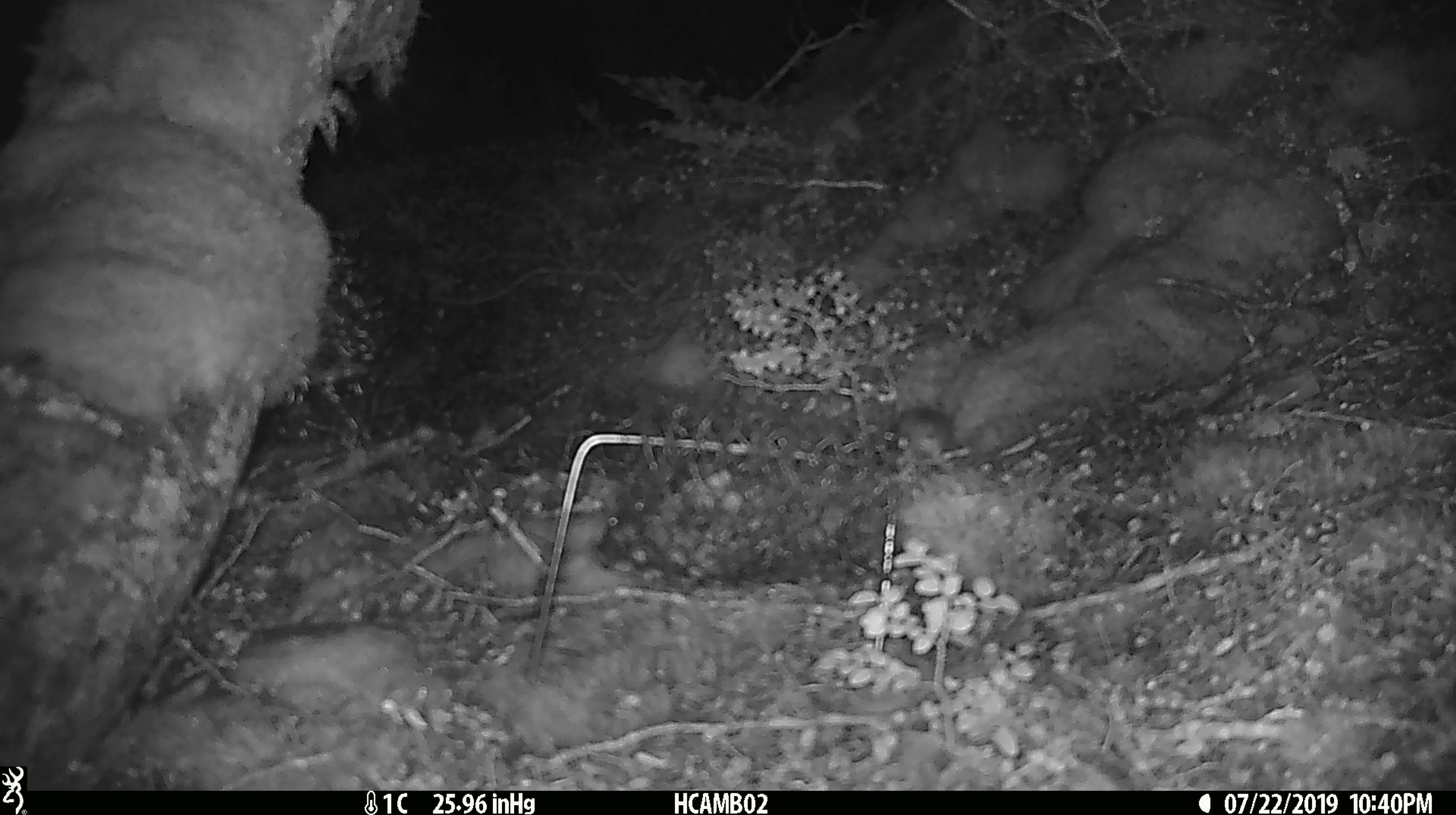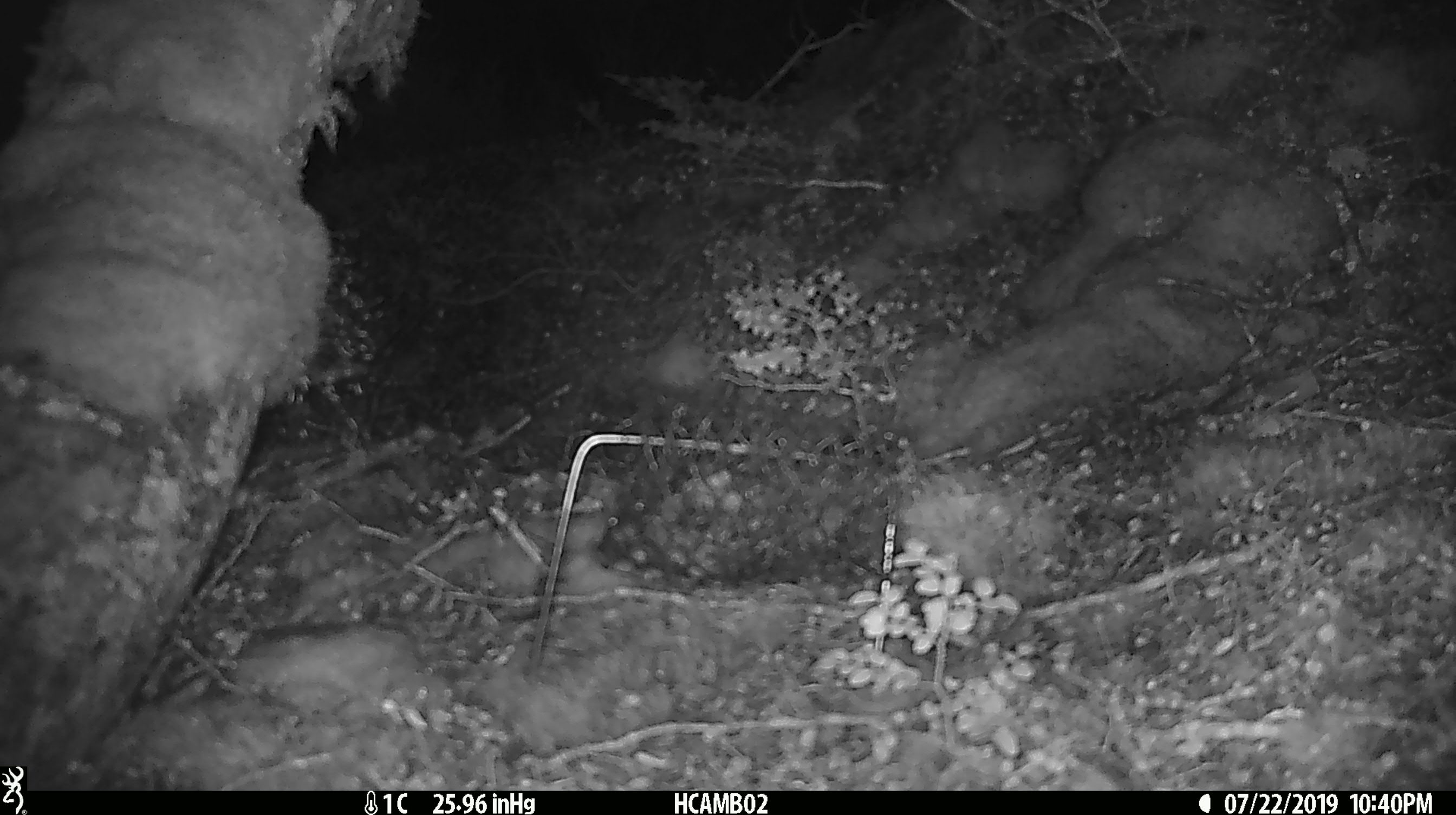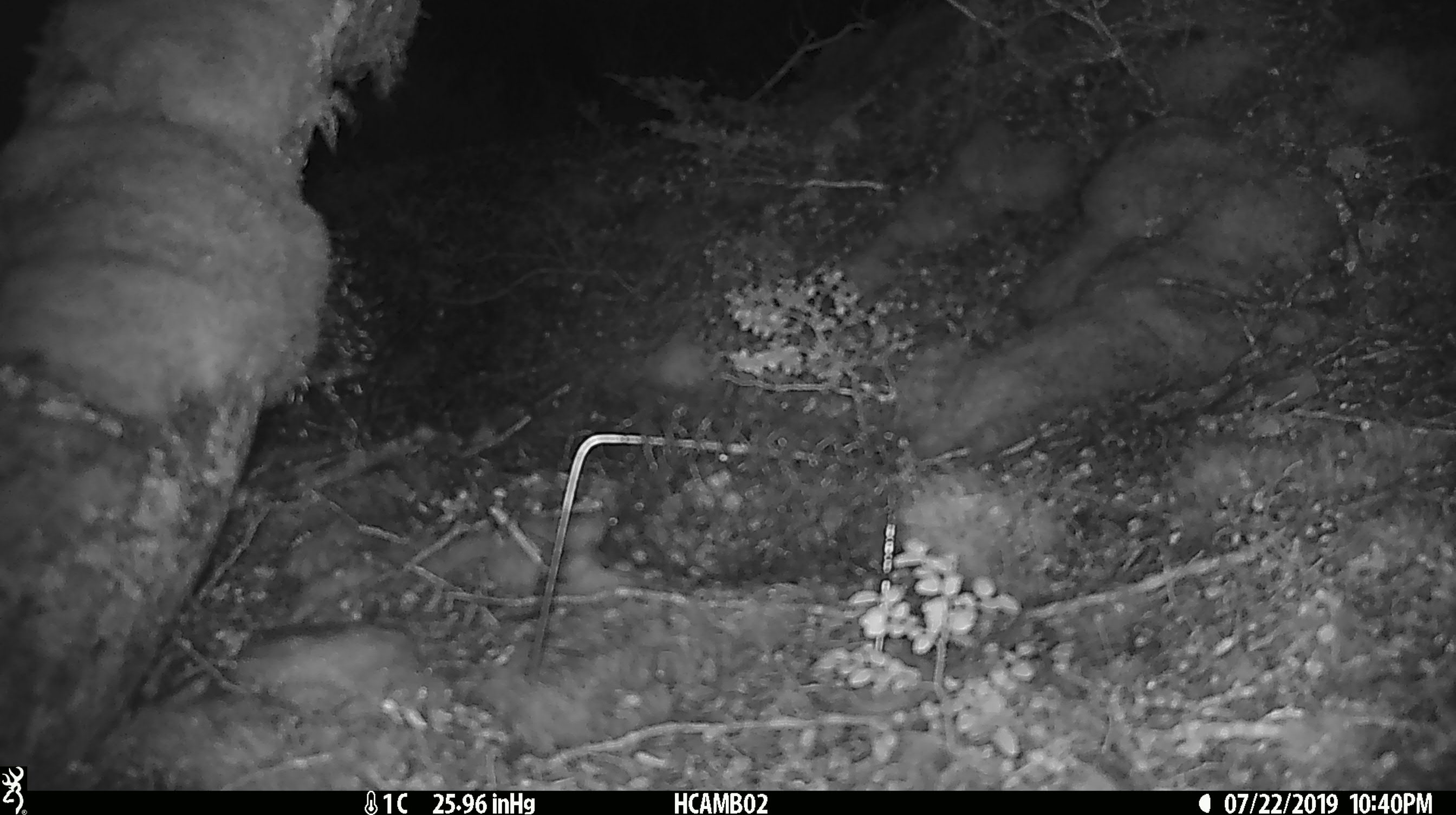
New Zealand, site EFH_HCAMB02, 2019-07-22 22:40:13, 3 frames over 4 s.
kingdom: Animalia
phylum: Chordata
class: Mammalia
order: Rodentia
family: Muridae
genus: Mus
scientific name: Mus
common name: mouse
Mouse (Mus).